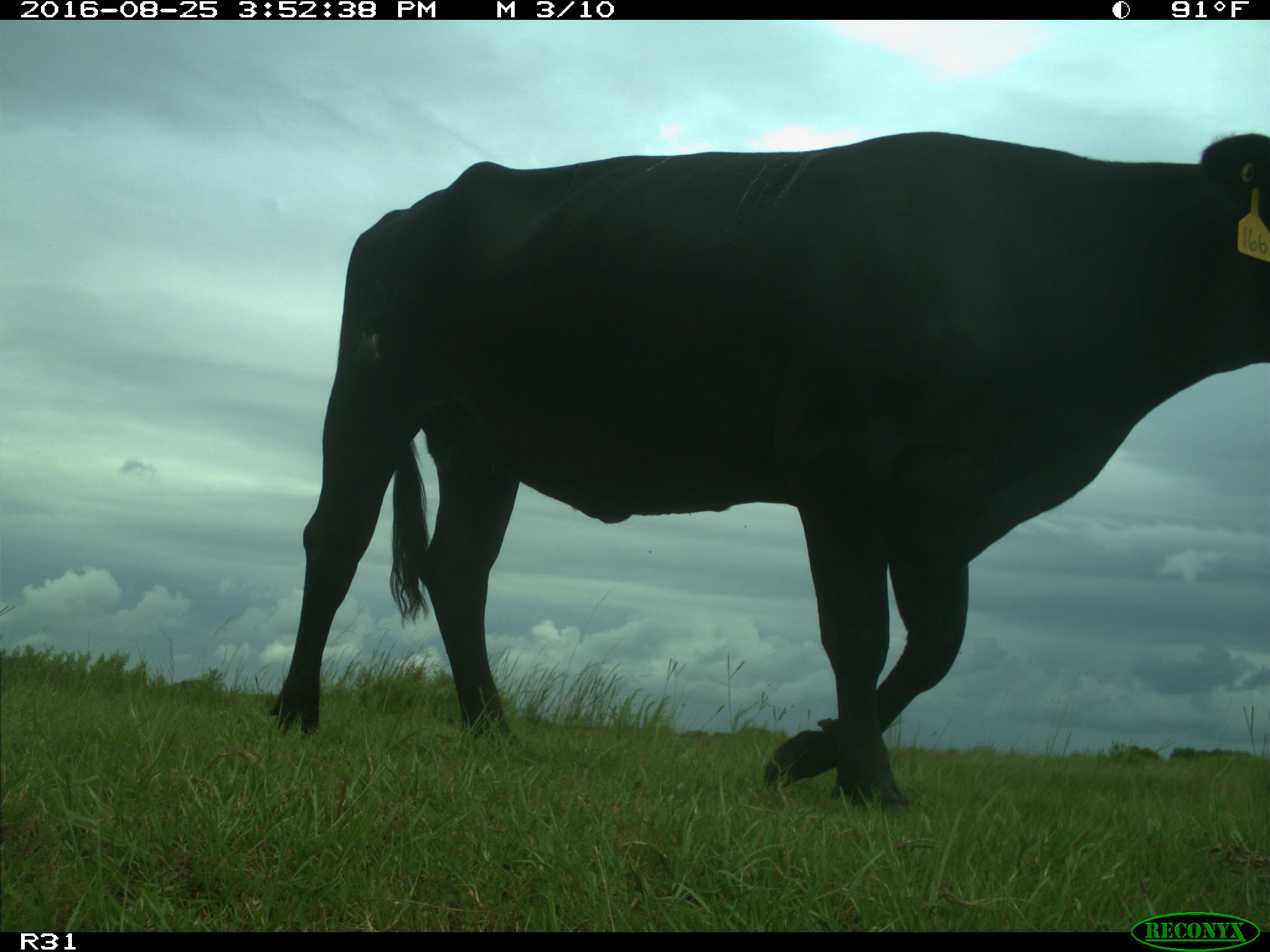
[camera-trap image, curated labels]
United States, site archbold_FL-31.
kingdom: Animalia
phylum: Chordata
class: Mammalia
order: Artiodactyla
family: Bovidae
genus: Bos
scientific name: Bos taurus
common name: domestic cow